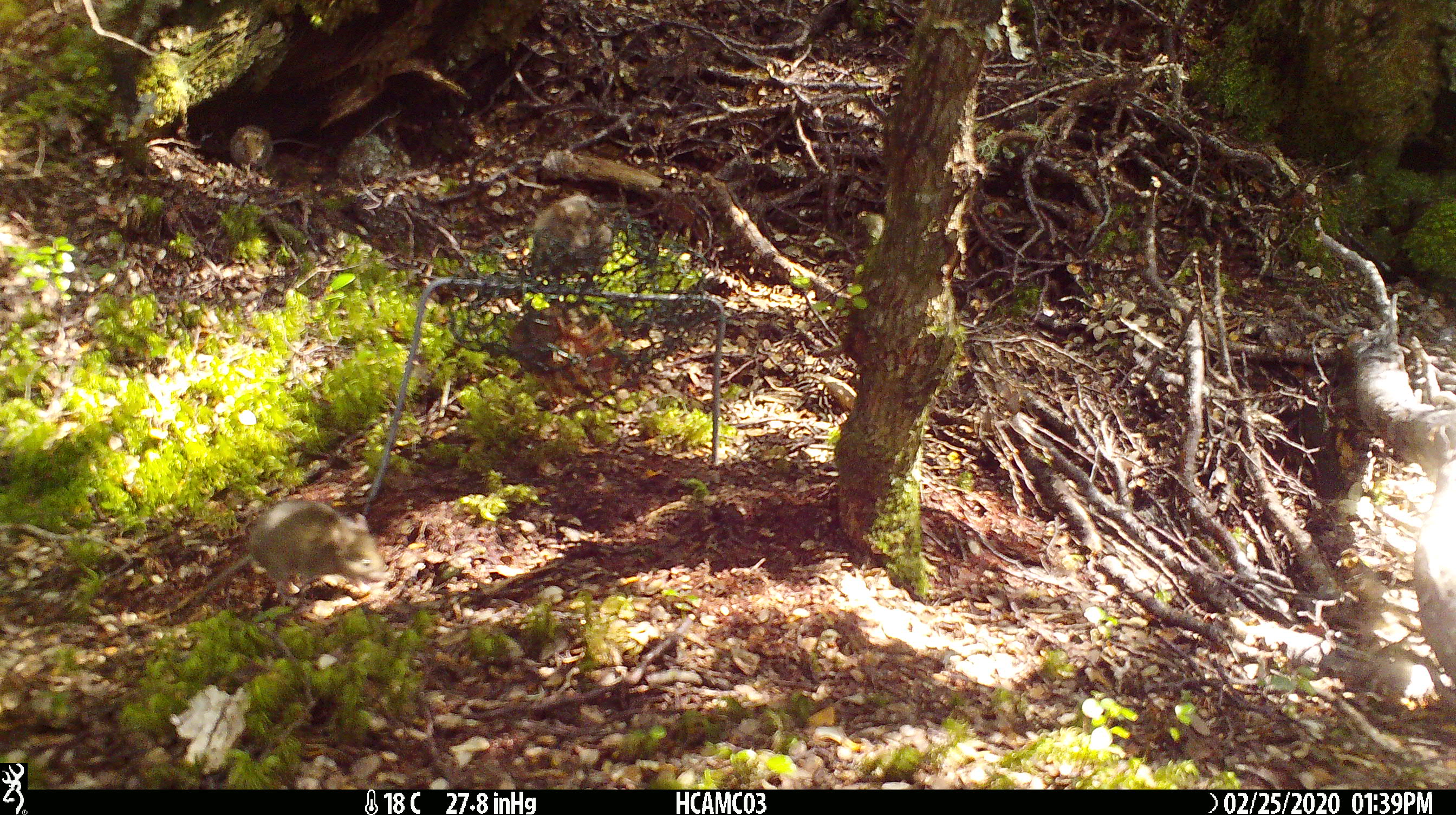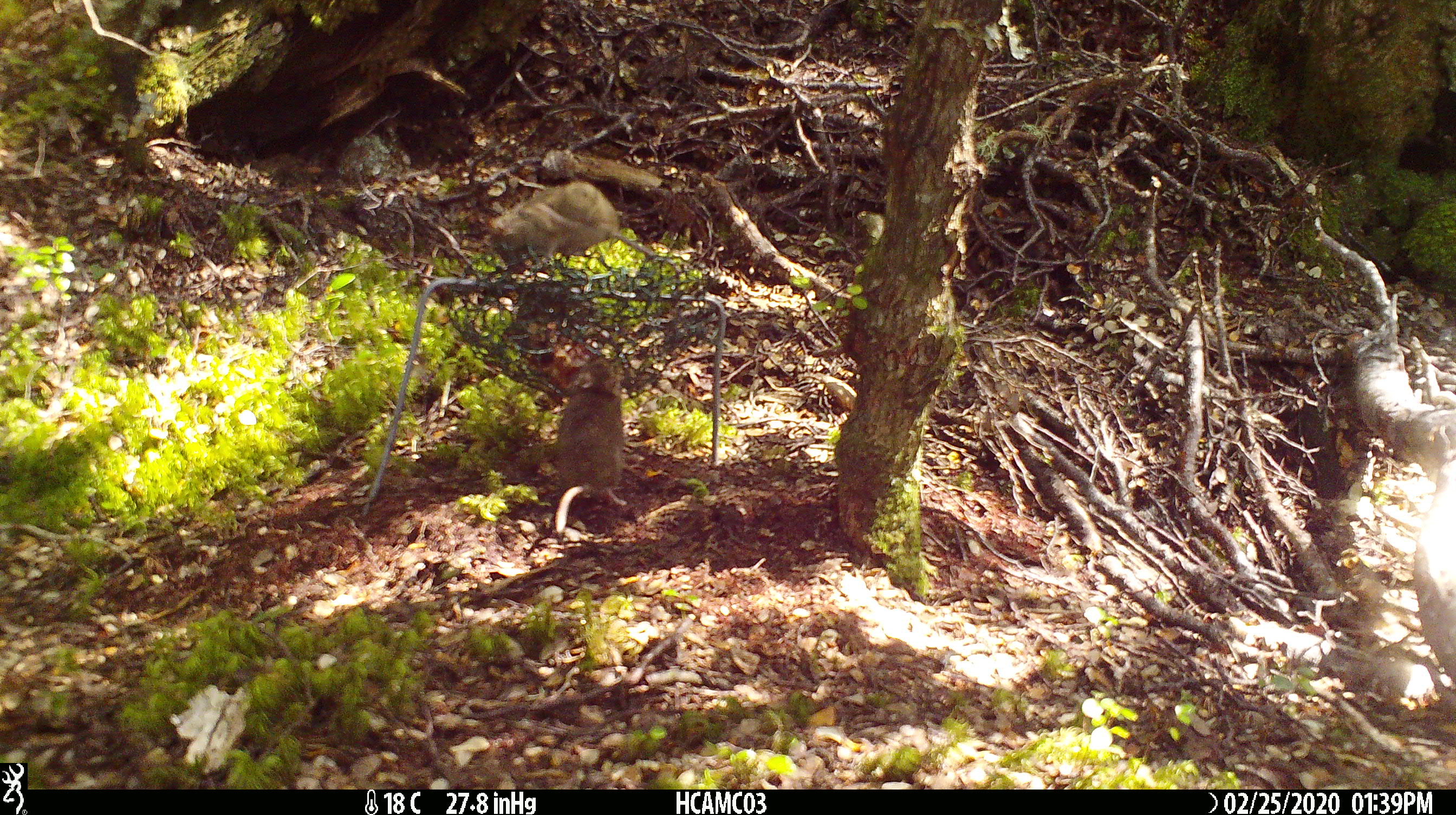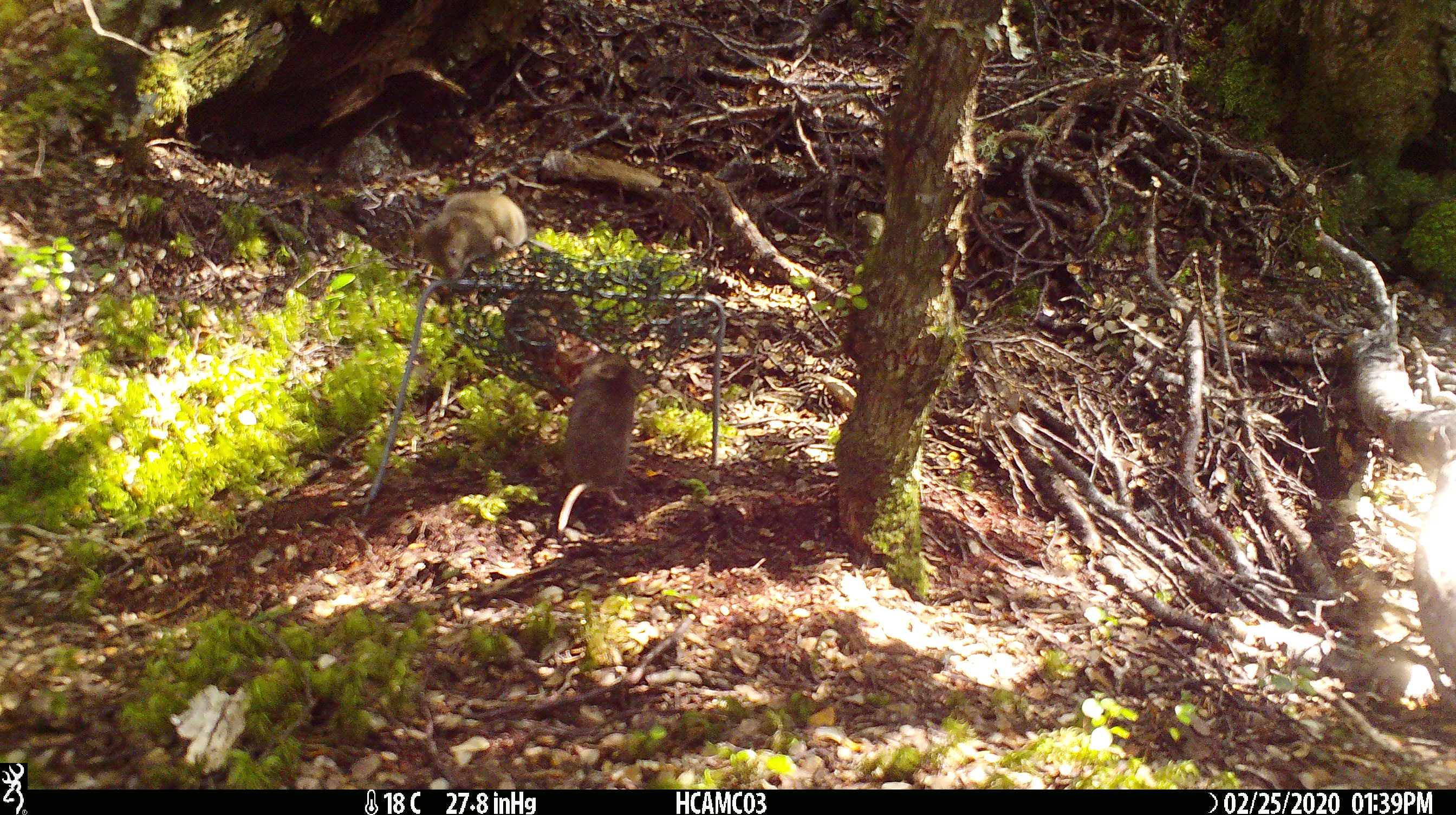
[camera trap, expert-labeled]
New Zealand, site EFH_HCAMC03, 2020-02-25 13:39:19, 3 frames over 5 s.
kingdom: Animalia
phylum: Chordata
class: Mammalia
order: Rodentia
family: Muridae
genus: Mus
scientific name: Mus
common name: mouse